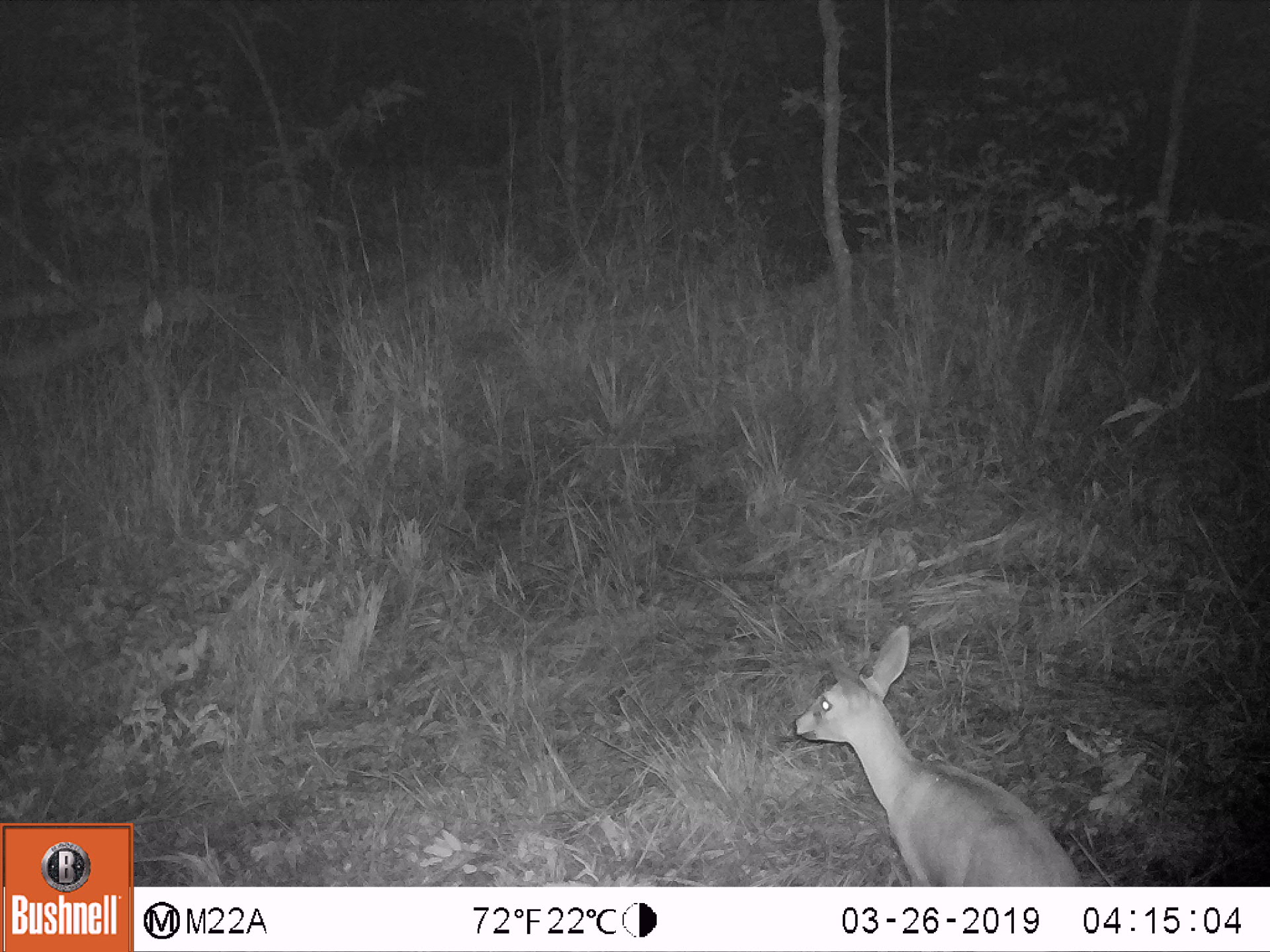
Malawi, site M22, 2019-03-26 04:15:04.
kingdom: Animalia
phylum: Chordata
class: Mammalia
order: Artiodactyla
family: Bovidae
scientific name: Antilopinae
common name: small antelope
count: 1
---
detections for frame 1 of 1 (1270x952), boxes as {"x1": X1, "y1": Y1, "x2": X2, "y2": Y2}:
small antelope: {"x1": 777, "y1": 601, "x2": 1089, "y2": 886}